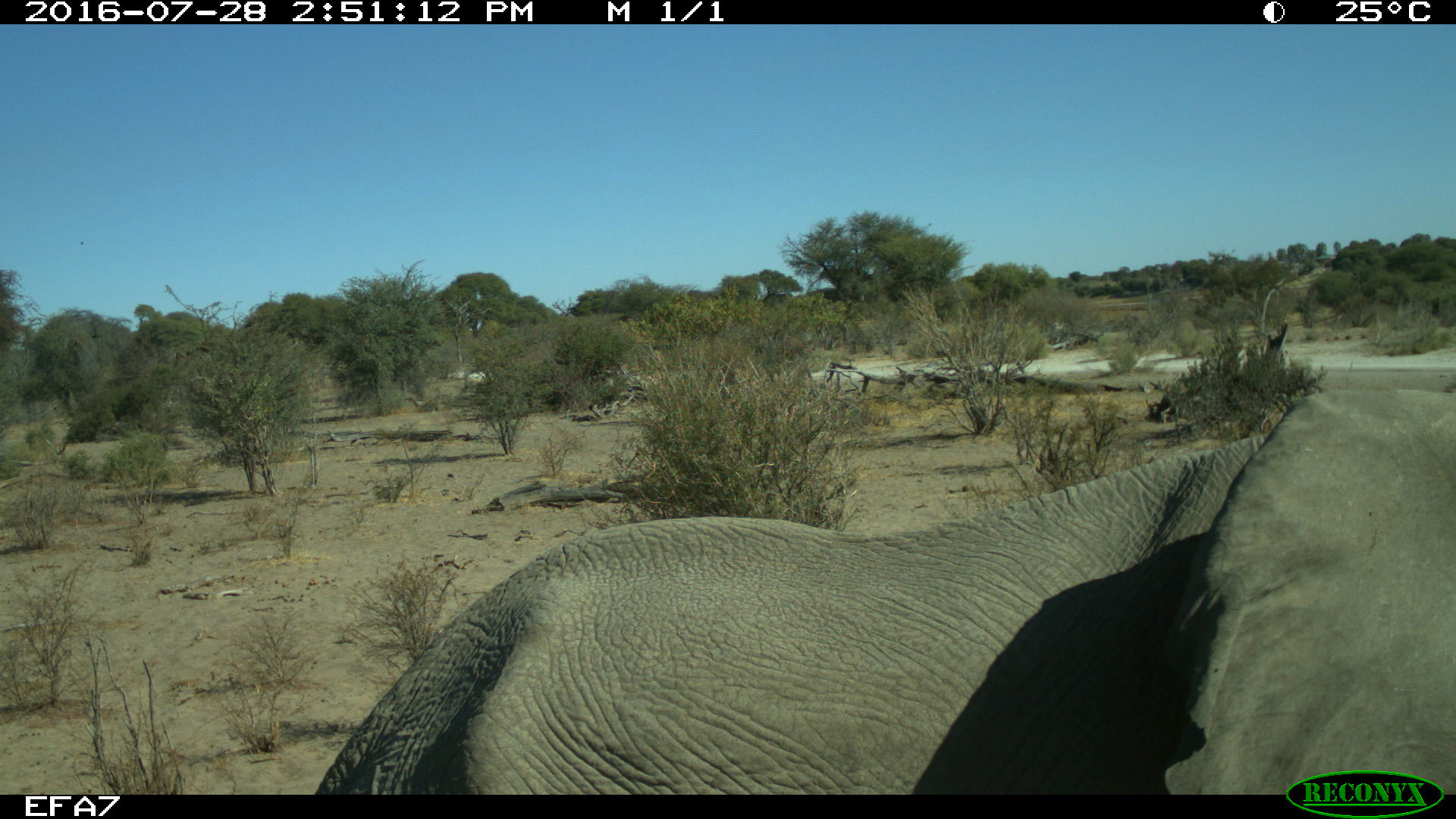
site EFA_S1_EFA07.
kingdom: Animalia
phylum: Chordata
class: Mammalia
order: Proboscidea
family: Elephantidae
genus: Loxodonta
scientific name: Loxodonta africana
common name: african bush elephant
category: elephant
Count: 1.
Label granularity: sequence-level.